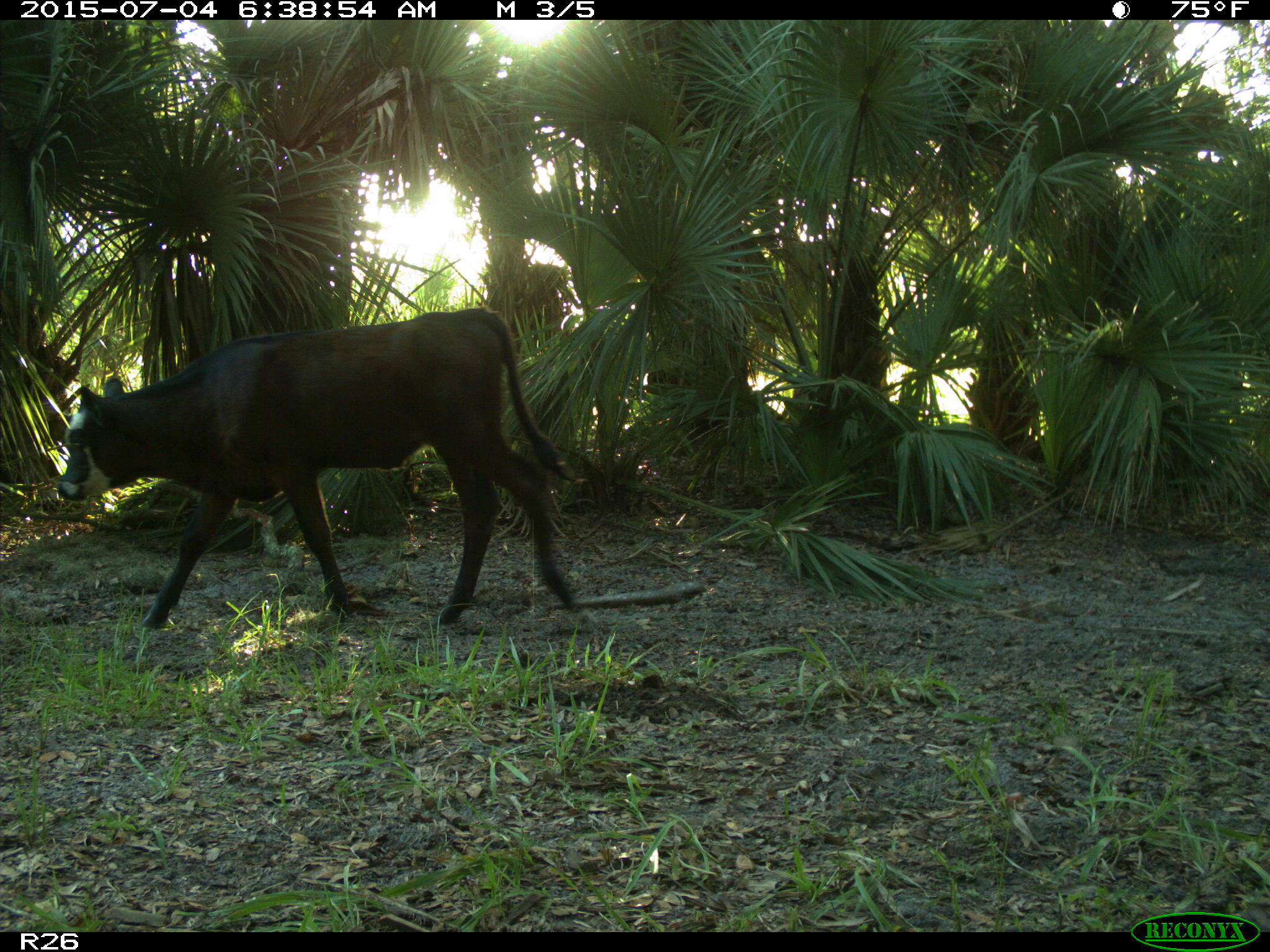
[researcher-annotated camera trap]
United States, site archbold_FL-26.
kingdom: Animalia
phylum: Chordata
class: Mammalia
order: Artiodactyla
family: Bovidae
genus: Bos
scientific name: Bos taurus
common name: domestic cow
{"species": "Bos taurus (domestic cow)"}